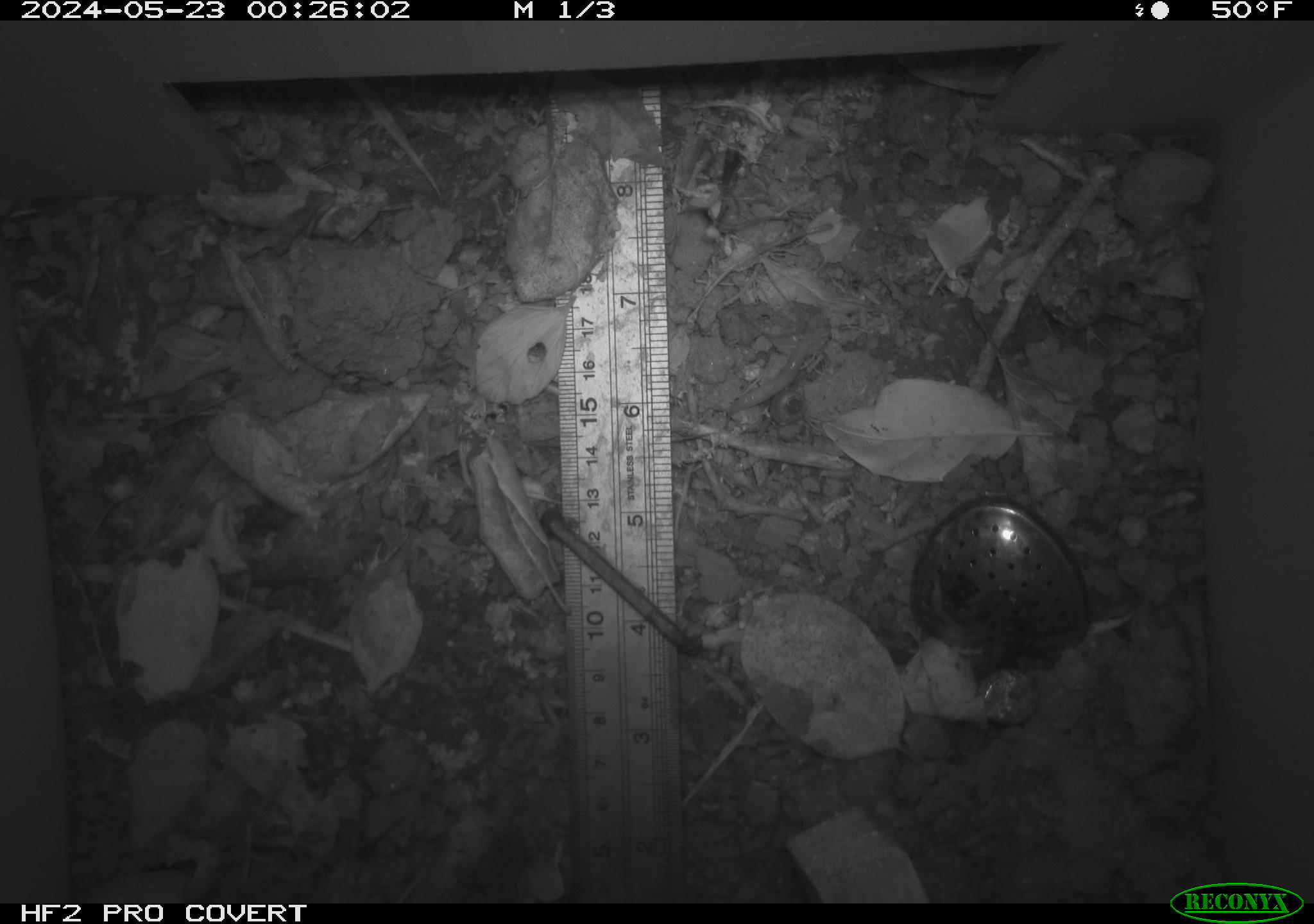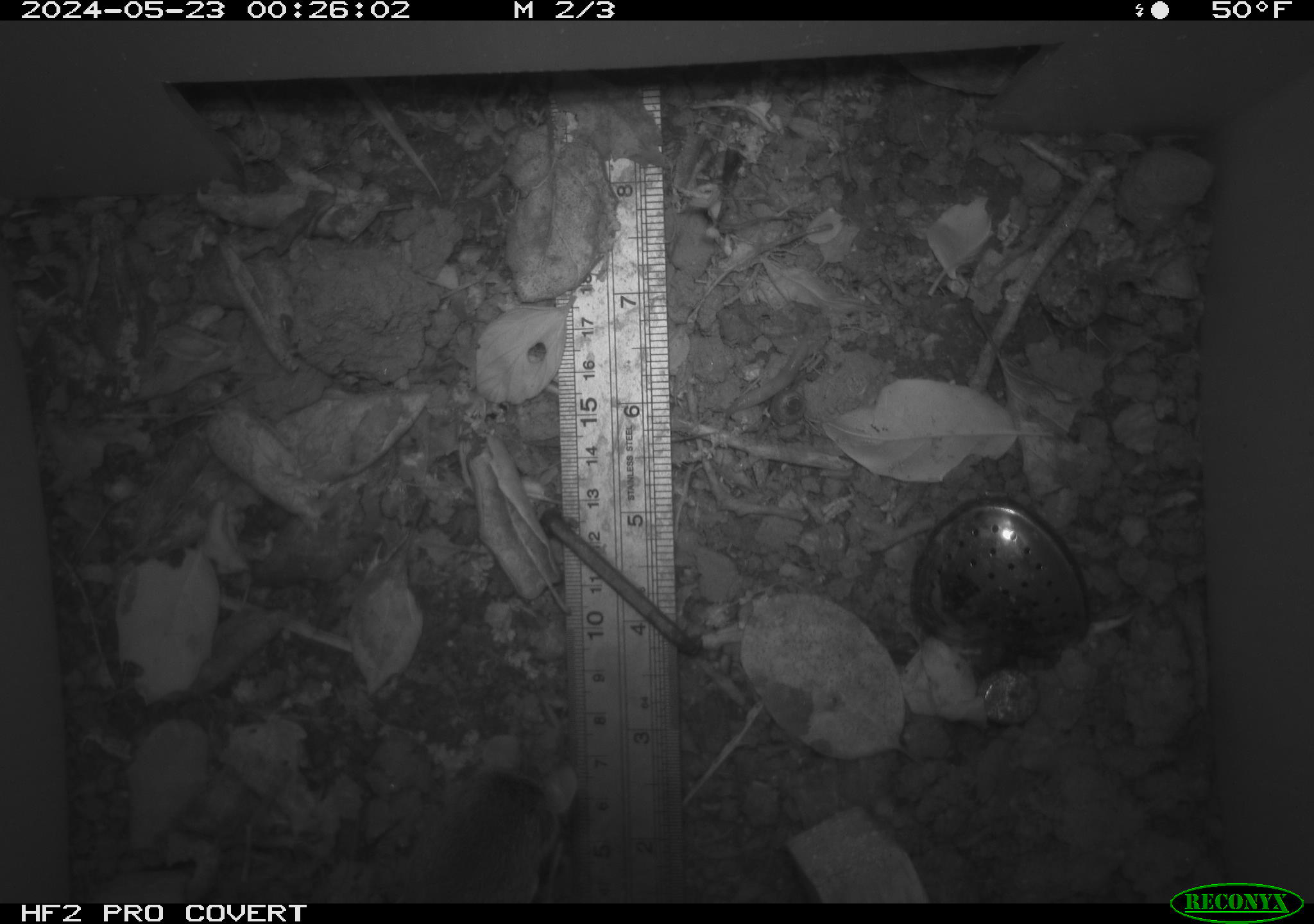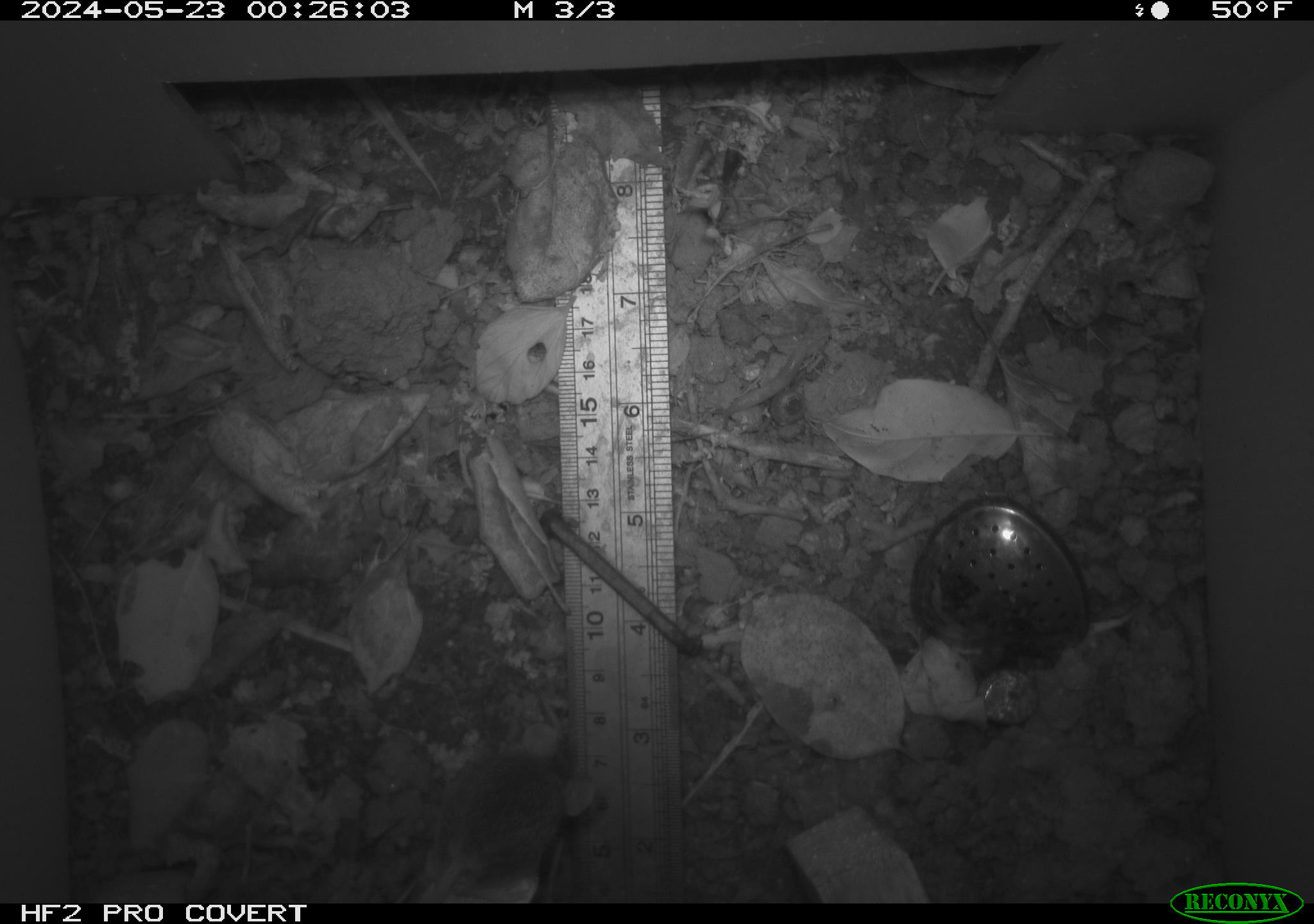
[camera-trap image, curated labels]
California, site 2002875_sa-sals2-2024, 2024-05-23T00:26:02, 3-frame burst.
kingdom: Animalia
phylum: Chordata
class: Mammalia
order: Rodentia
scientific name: Rodentia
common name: mouse species